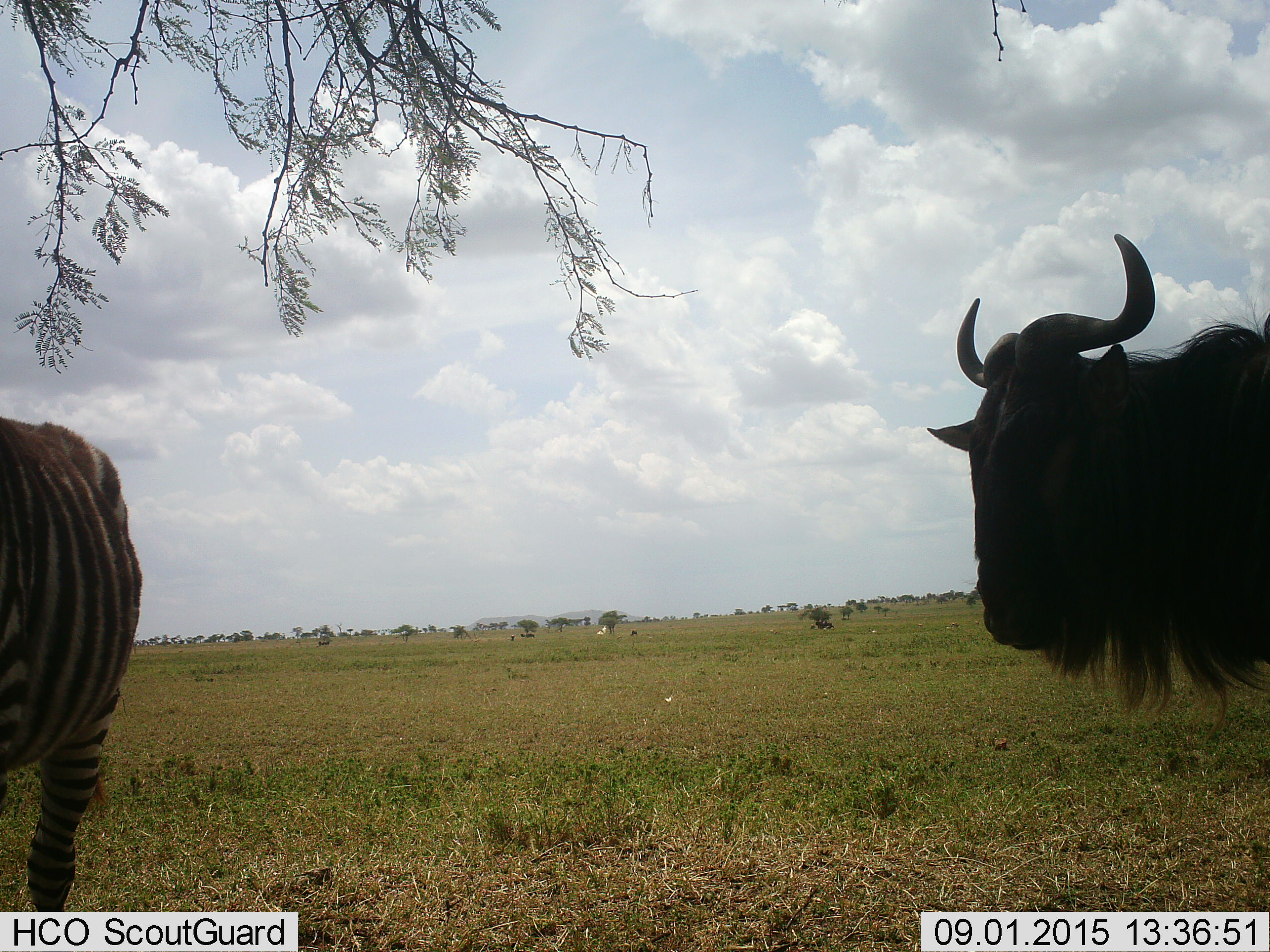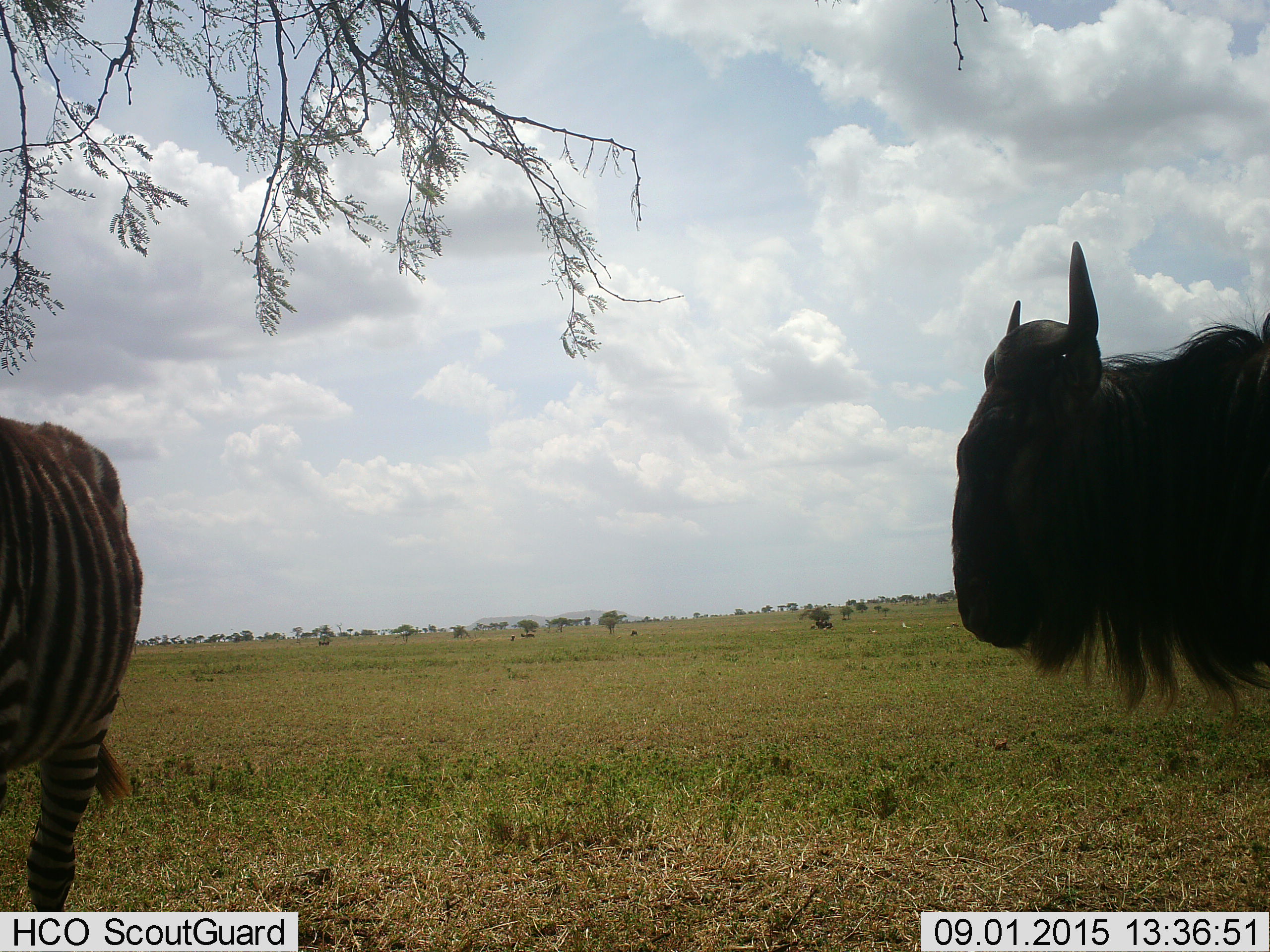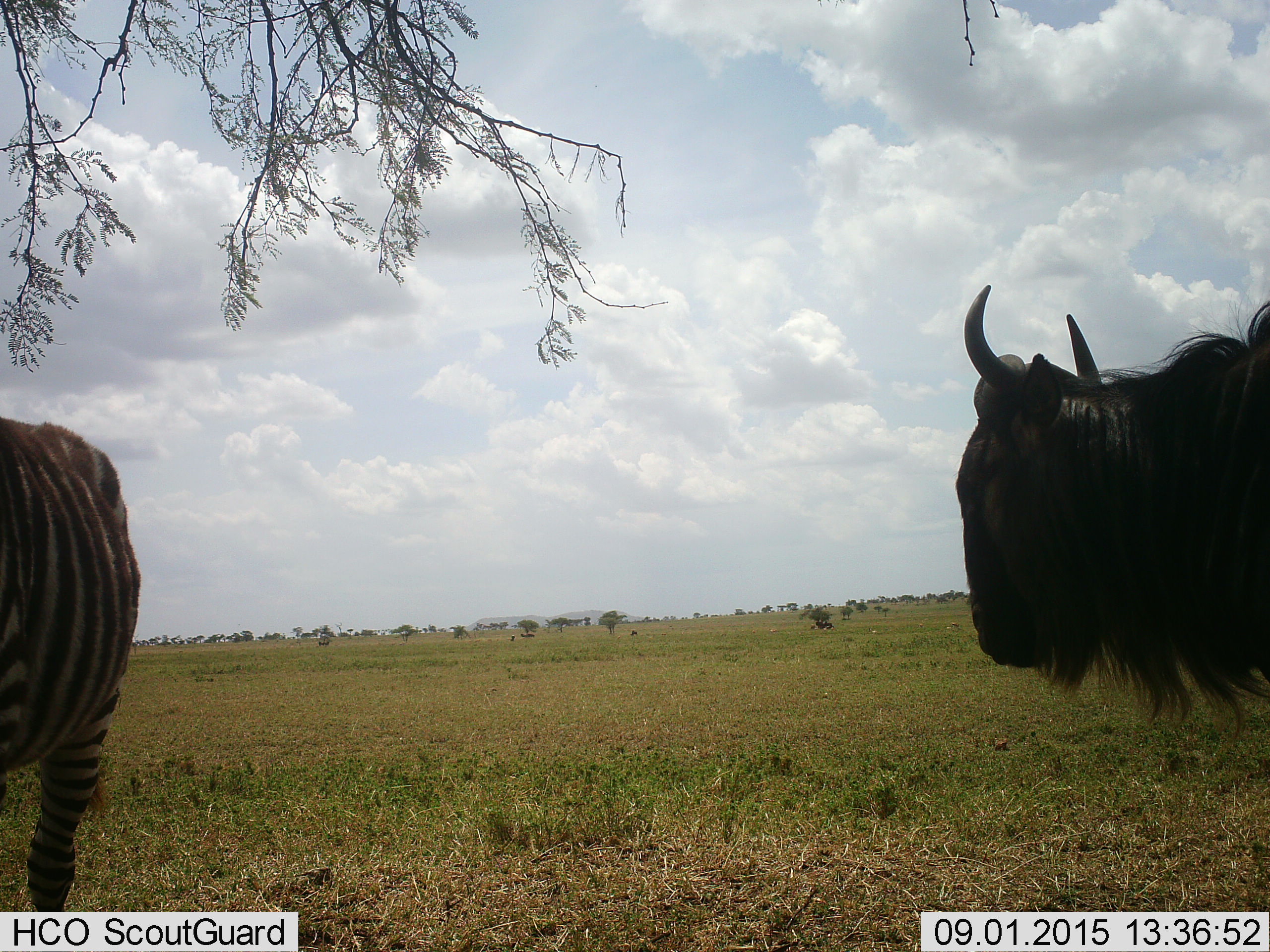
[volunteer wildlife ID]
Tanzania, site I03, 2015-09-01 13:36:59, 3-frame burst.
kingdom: Animalia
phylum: Chordata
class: Mammalia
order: Artiodactyla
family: Bovidae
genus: Connochaetes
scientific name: Connochaetes taurinus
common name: blue wildebeest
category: wildebeest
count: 1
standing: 100%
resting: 0%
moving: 0%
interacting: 0%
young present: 0%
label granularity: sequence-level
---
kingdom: Animalia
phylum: Chordata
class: Mammalia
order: Perissodactyla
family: Equidae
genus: Equus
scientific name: Equus quagga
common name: plains zebra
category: zebra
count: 1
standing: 100%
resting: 0%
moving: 0%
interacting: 0%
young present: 12%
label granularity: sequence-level